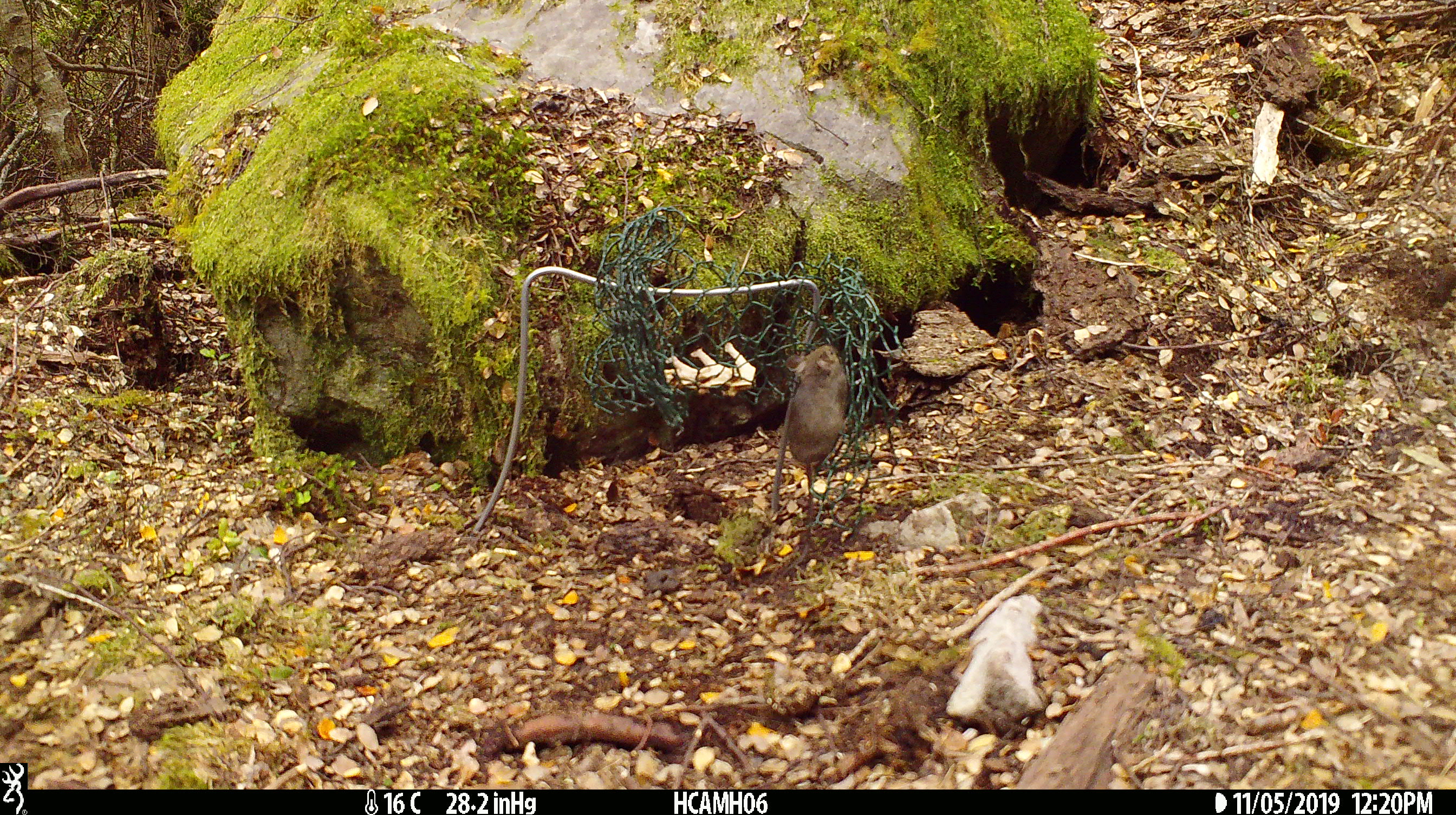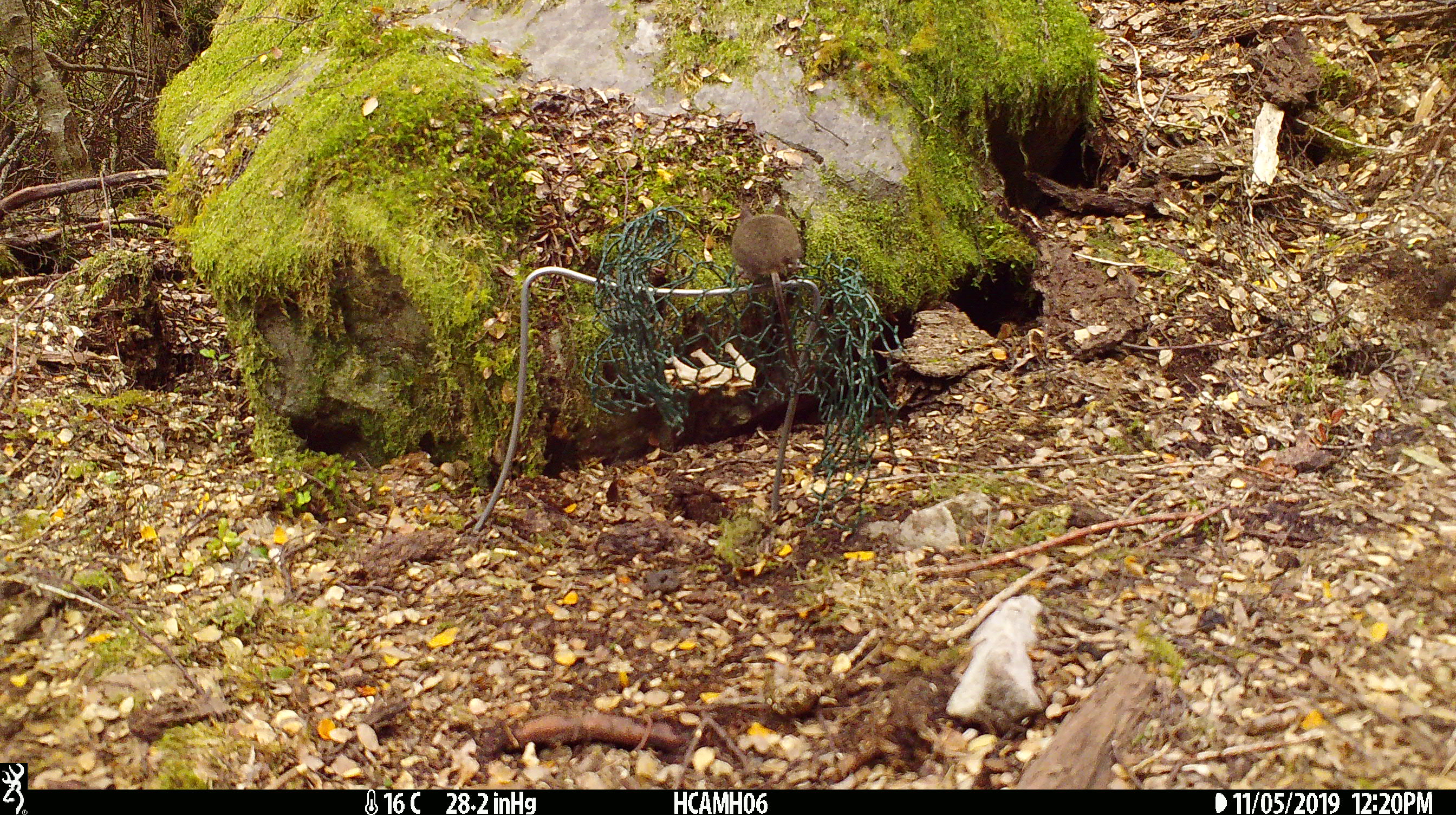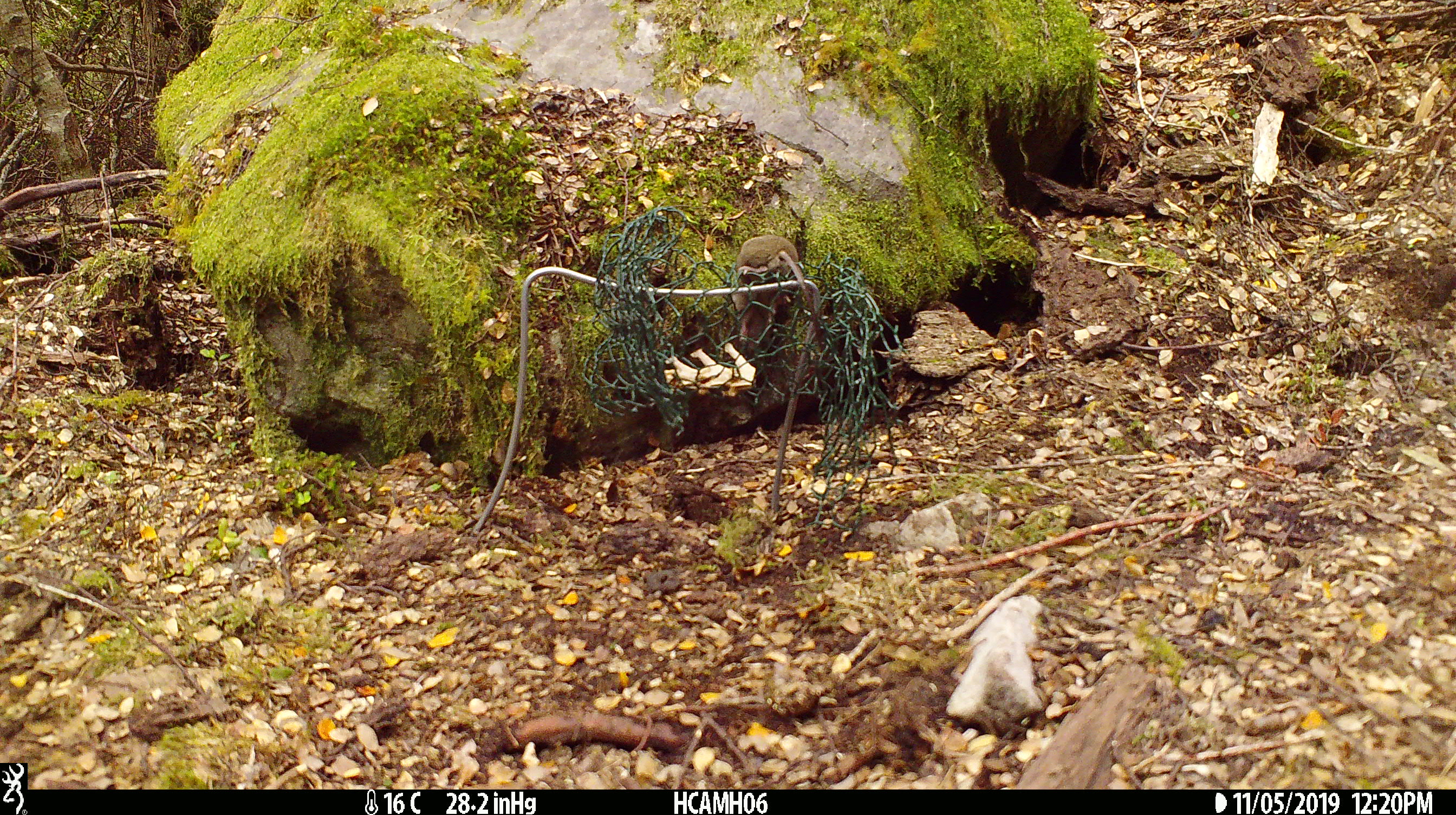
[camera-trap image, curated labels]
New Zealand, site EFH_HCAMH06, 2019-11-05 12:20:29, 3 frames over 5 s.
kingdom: Animalia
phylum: Chordata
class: Mammalia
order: Rodentia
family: Muridae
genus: Mus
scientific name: Mus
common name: mouse